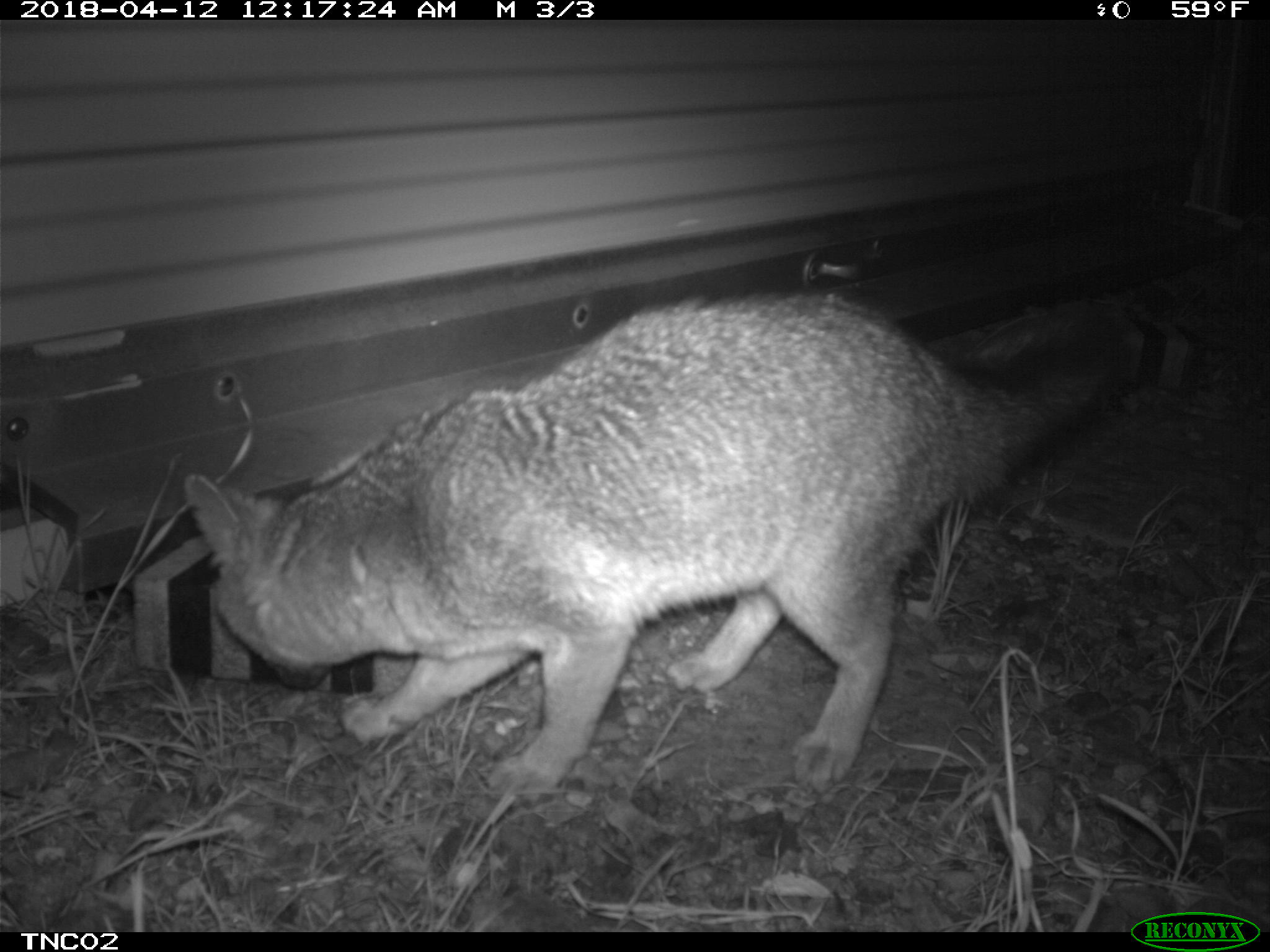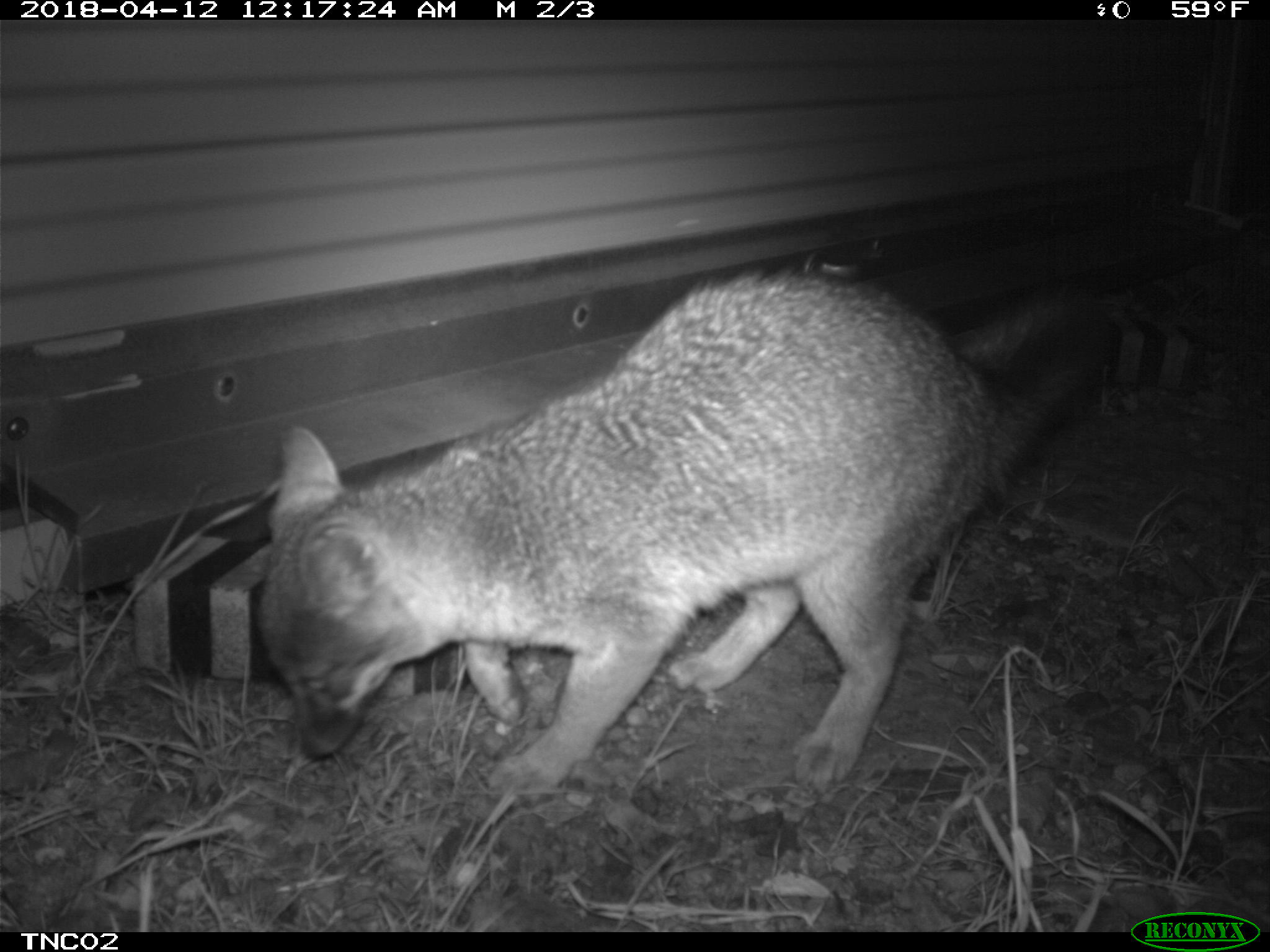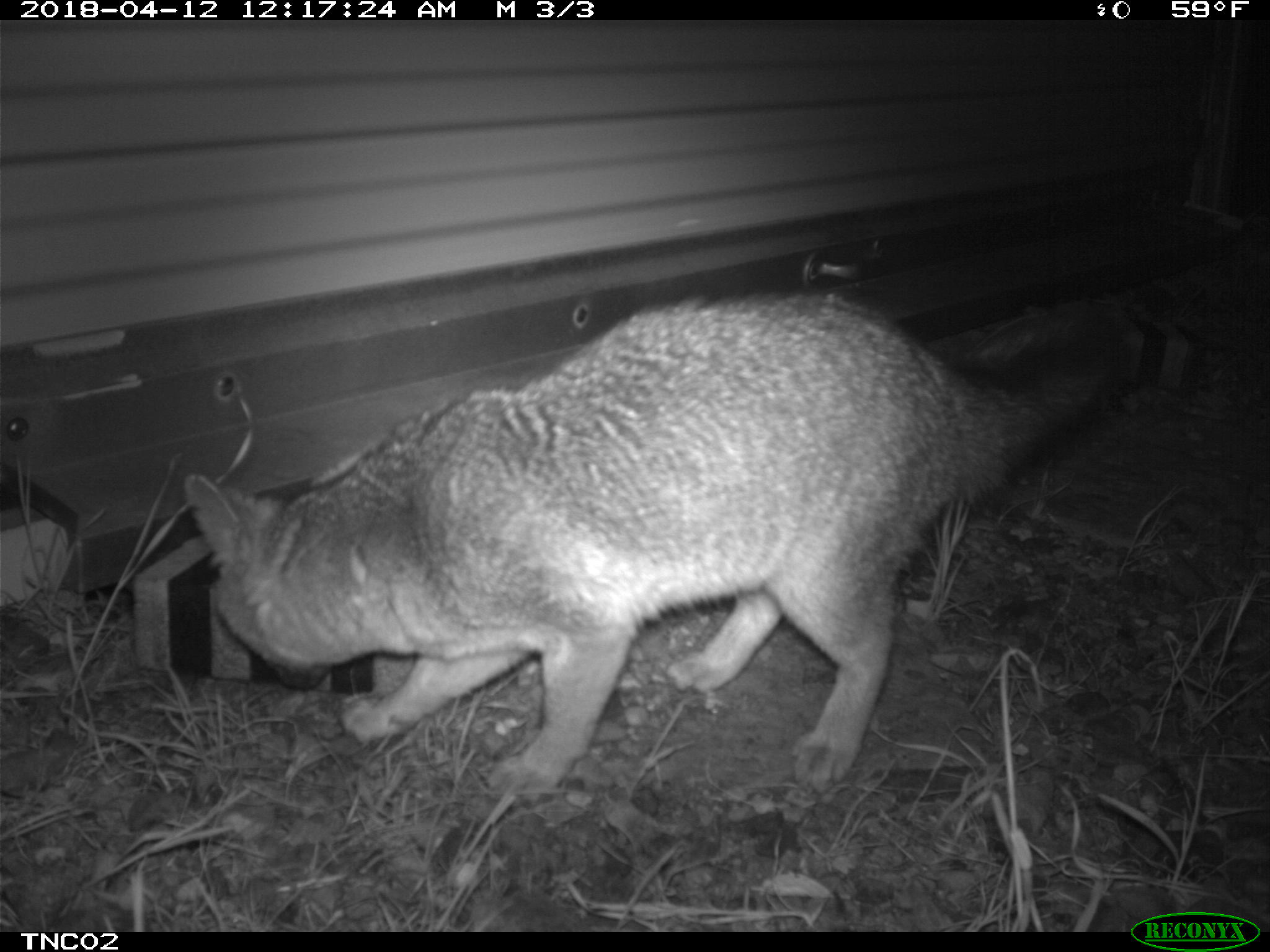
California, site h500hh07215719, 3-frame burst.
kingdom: Animalia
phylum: Chordata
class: Mammalia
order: Carnivora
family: Canidae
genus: Urocyon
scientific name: Urocyon littoralis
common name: island fox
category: fox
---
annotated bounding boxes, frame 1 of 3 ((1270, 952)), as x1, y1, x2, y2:
fox: 182, 289, 1142, 806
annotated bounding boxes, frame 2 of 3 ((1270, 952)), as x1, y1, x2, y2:
fox: 257, 265, 1117, 808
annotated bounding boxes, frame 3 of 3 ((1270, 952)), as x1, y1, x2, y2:
fox: 184, 294, 1123, 796